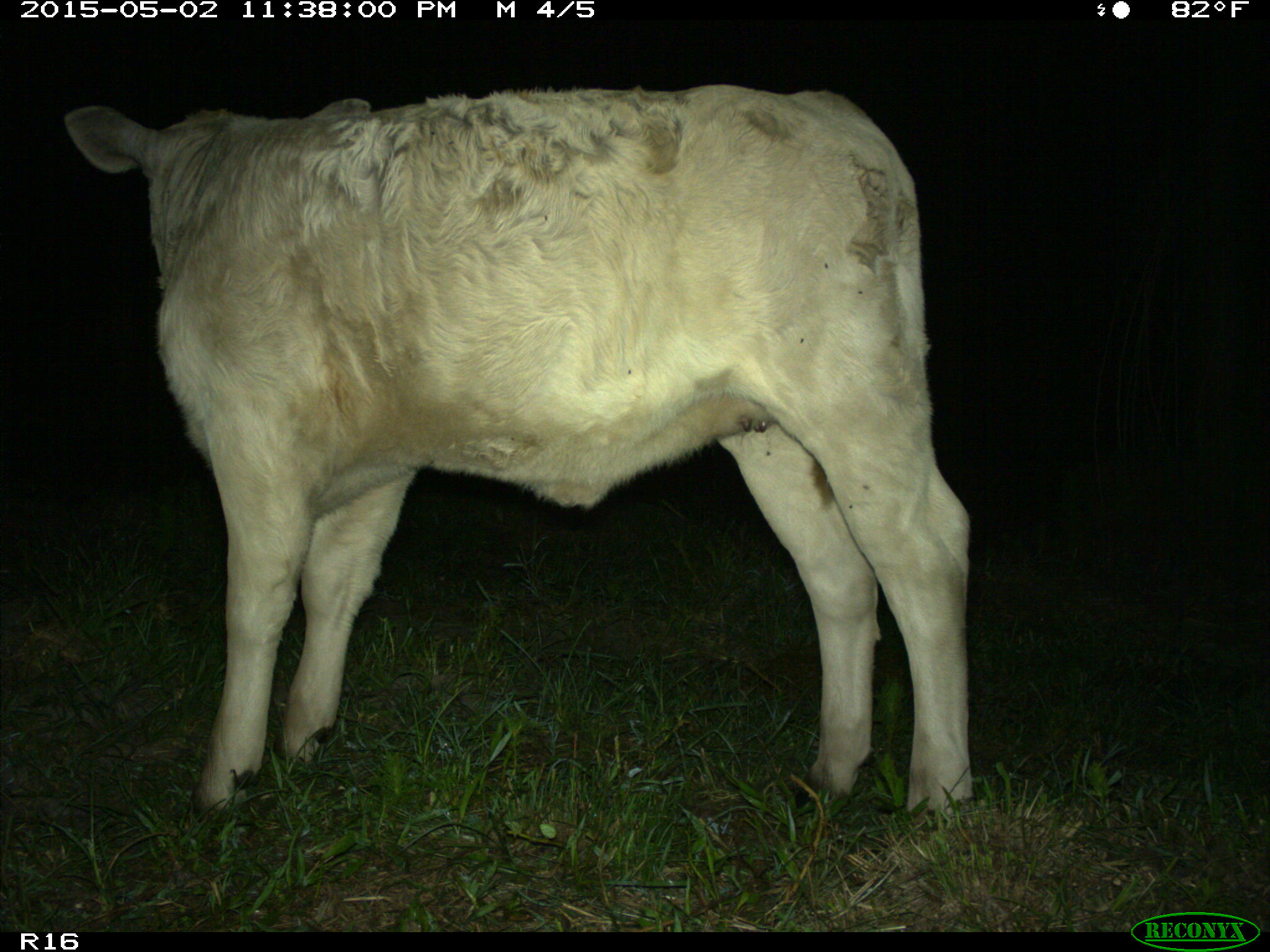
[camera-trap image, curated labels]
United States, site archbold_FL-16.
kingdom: Animalia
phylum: Chordata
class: Mammalia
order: Artiodactyla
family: Bovidae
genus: Bos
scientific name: Bos taurus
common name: domestic cow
Bos taurus (domestic cow).